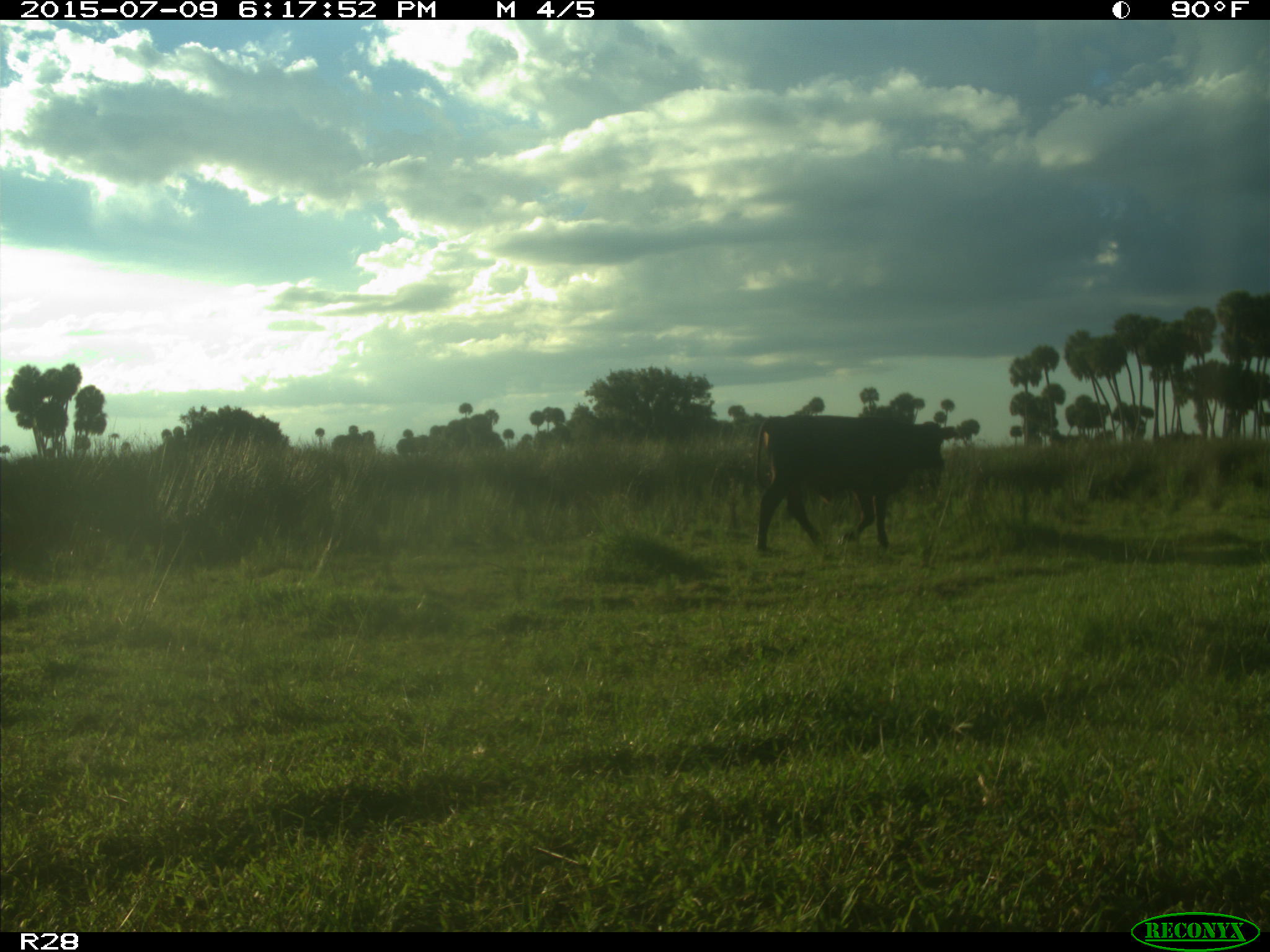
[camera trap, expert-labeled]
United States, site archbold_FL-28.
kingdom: Animalia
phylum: Chordata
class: Mammalia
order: Artiodactyla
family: Bovidae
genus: Bos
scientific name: Bos taurus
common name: domestic cow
Bos taurus (domestic cow).